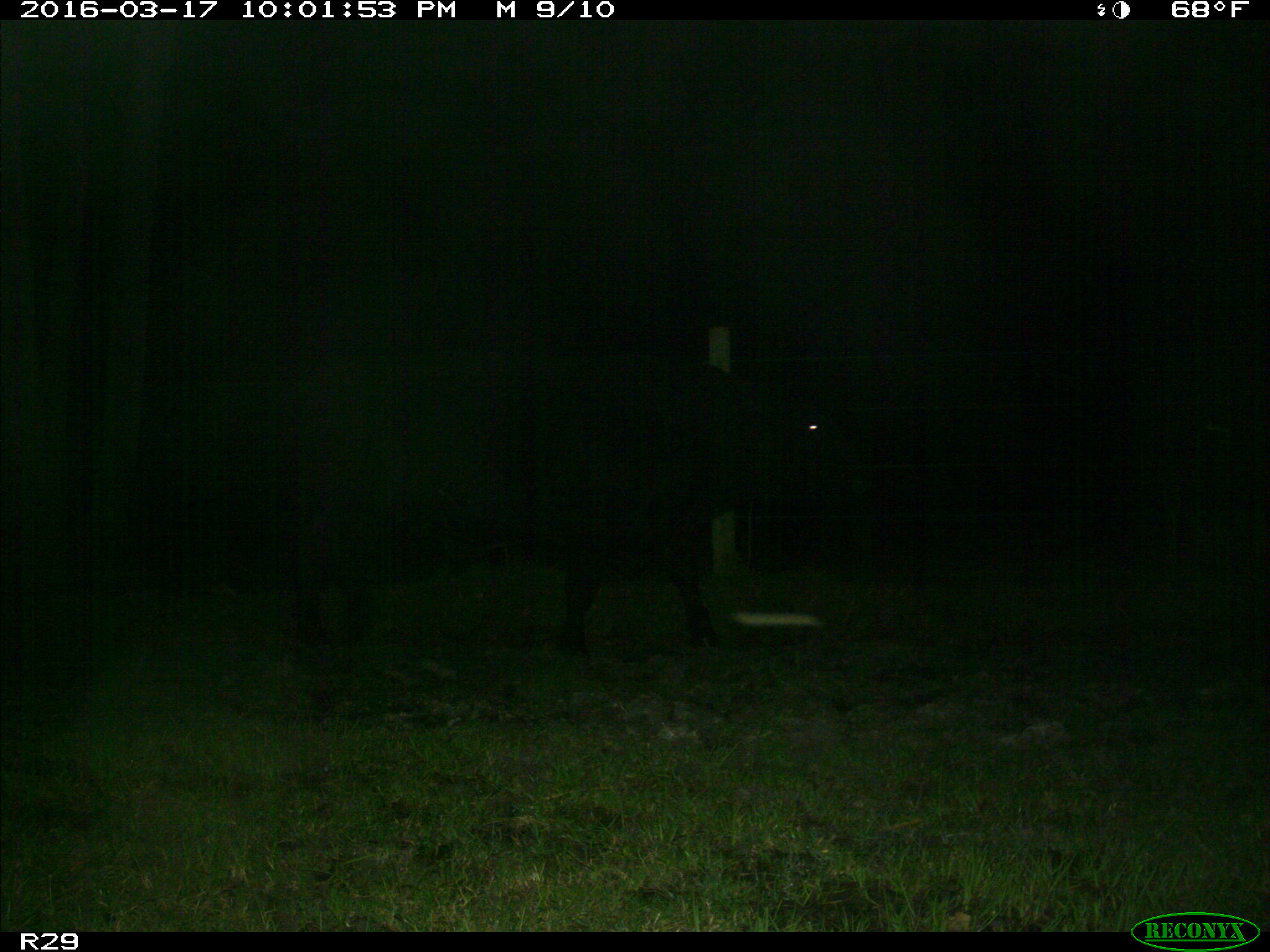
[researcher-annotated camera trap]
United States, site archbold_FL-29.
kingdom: Animalia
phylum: Chordata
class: Mammalia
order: Artiodactyla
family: Bovidae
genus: Bos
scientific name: Bos taurus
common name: domestic cow